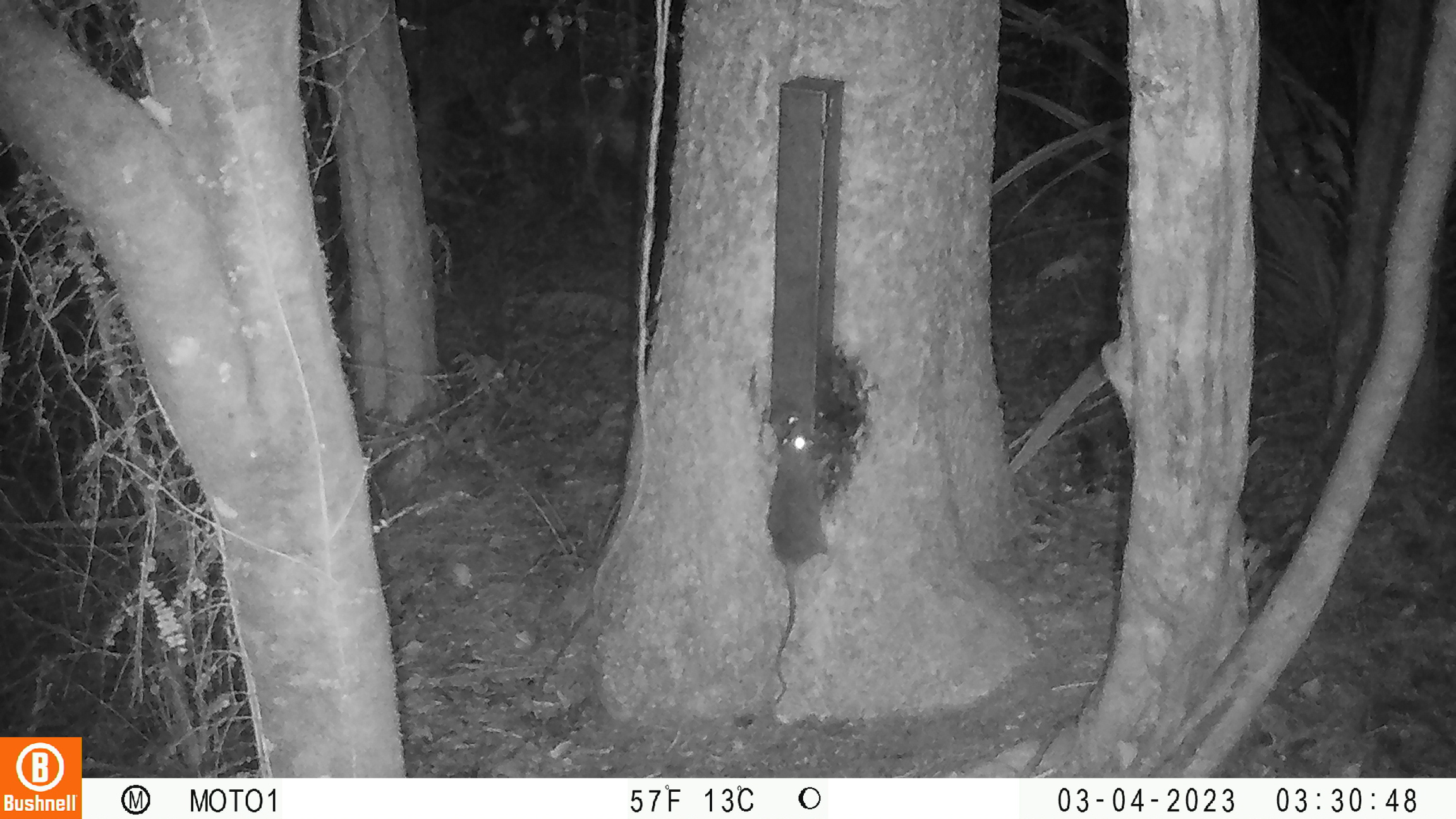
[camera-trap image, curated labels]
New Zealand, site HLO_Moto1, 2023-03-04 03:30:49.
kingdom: Animalia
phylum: Chordata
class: Mammalia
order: Rodentia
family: Muridae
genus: Rattus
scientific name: Rattus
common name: rat